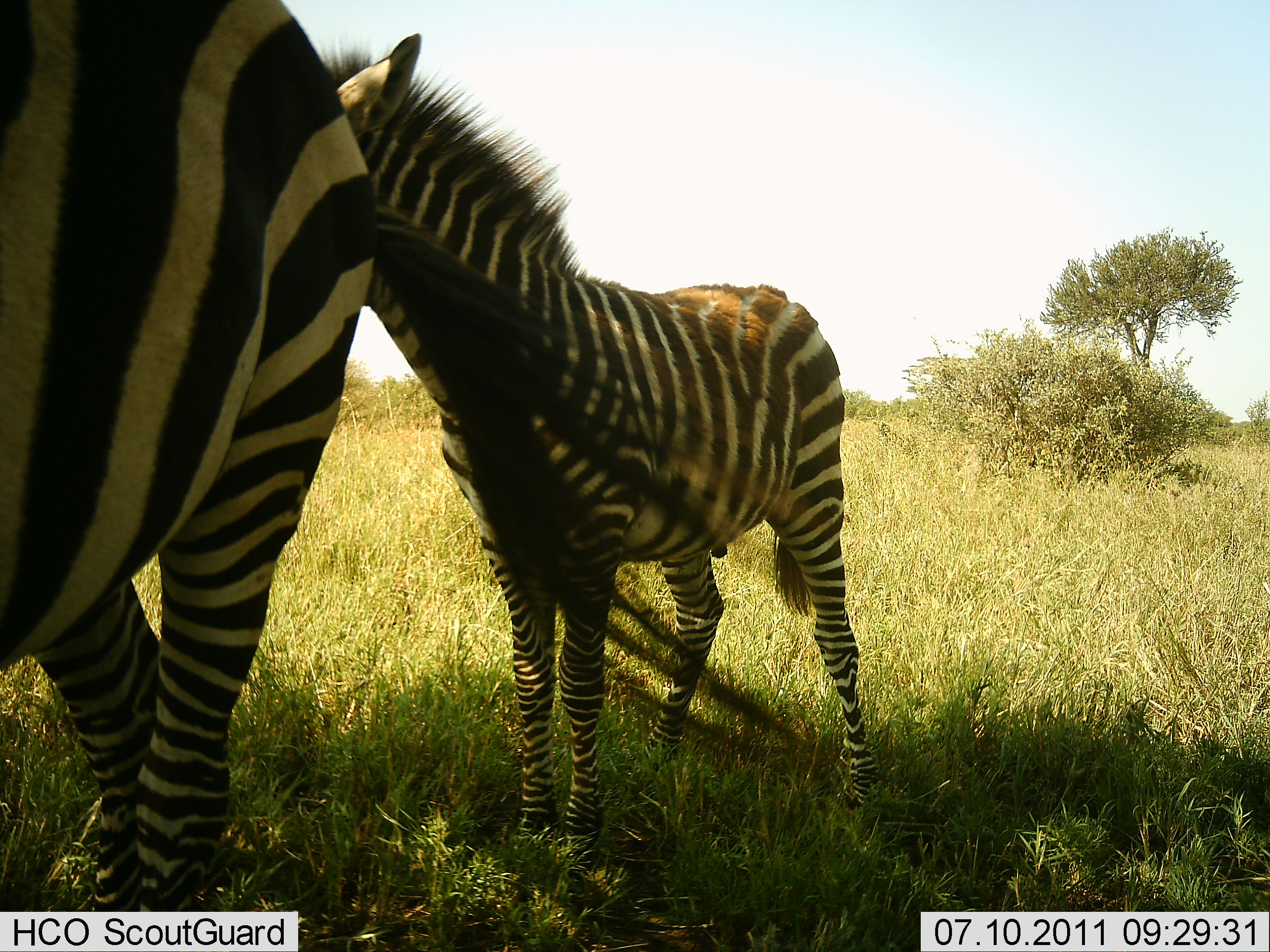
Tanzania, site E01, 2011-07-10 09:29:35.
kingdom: Animalia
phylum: Chordata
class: Mammalia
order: Perissodactyla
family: Equidae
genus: Equus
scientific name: Equus quagga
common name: plains zebra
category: zebra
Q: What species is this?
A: Zebra (plains zebra) (Equus quagga).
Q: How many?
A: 2.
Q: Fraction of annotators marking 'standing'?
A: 83%.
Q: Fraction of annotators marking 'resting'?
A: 8%.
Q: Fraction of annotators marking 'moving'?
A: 0%.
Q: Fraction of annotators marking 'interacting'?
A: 25%.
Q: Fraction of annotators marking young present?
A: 67%.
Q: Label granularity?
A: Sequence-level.